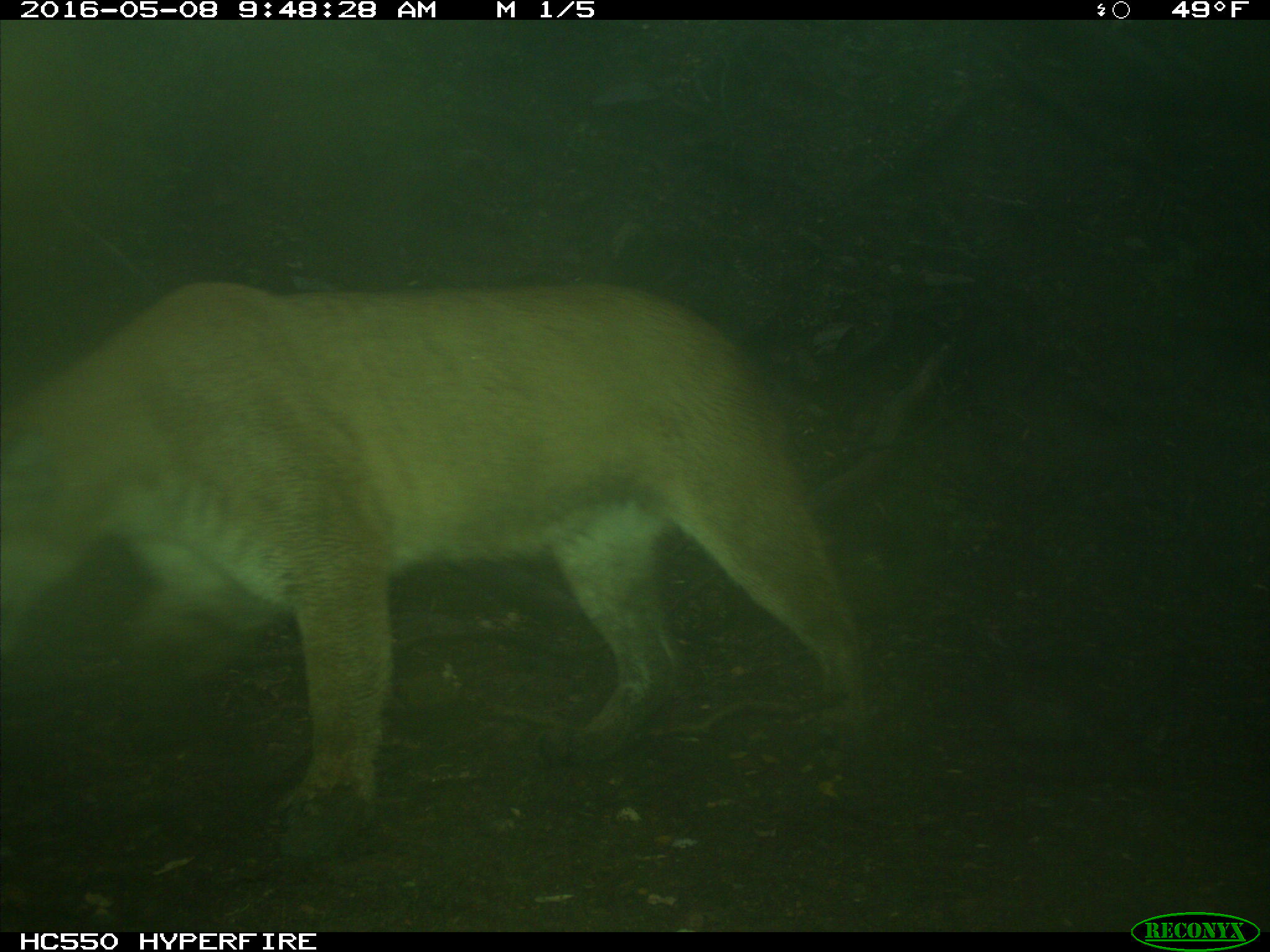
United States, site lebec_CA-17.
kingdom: Animalia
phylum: Chordata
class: Mammalia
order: Carnivora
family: Felidae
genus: Puma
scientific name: Puma concolor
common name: mountain lion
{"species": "Puma concolor (mountain lion)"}